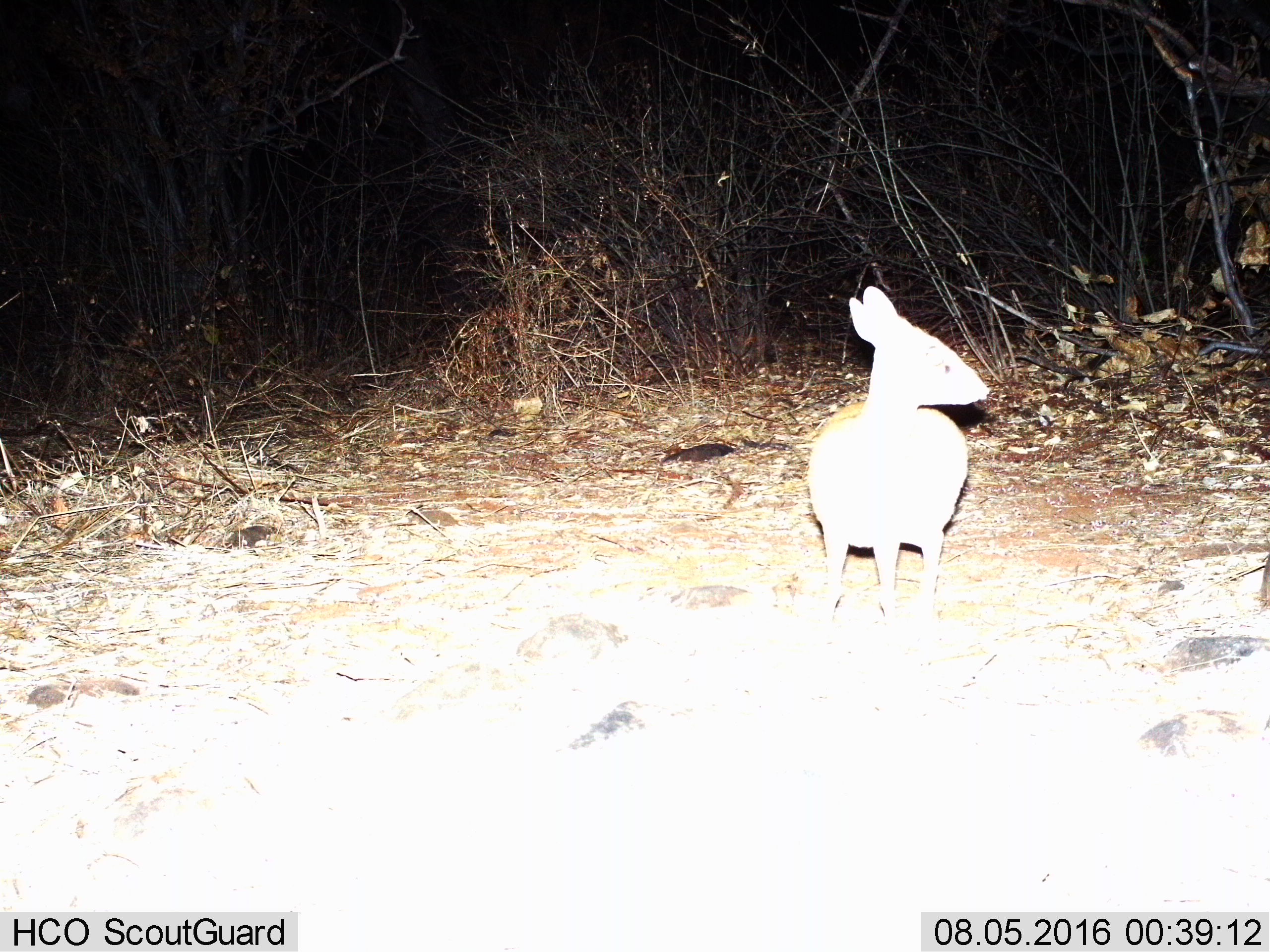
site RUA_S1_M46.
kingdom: Animalia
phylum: Chordata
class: Mammalia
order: Artiodactyla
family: Bovidae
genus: Madoqua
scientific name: Madoqua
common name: dik-dik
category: dikdik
Dikdik (dik-dik) (Madoqua), count 1. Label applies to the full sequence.